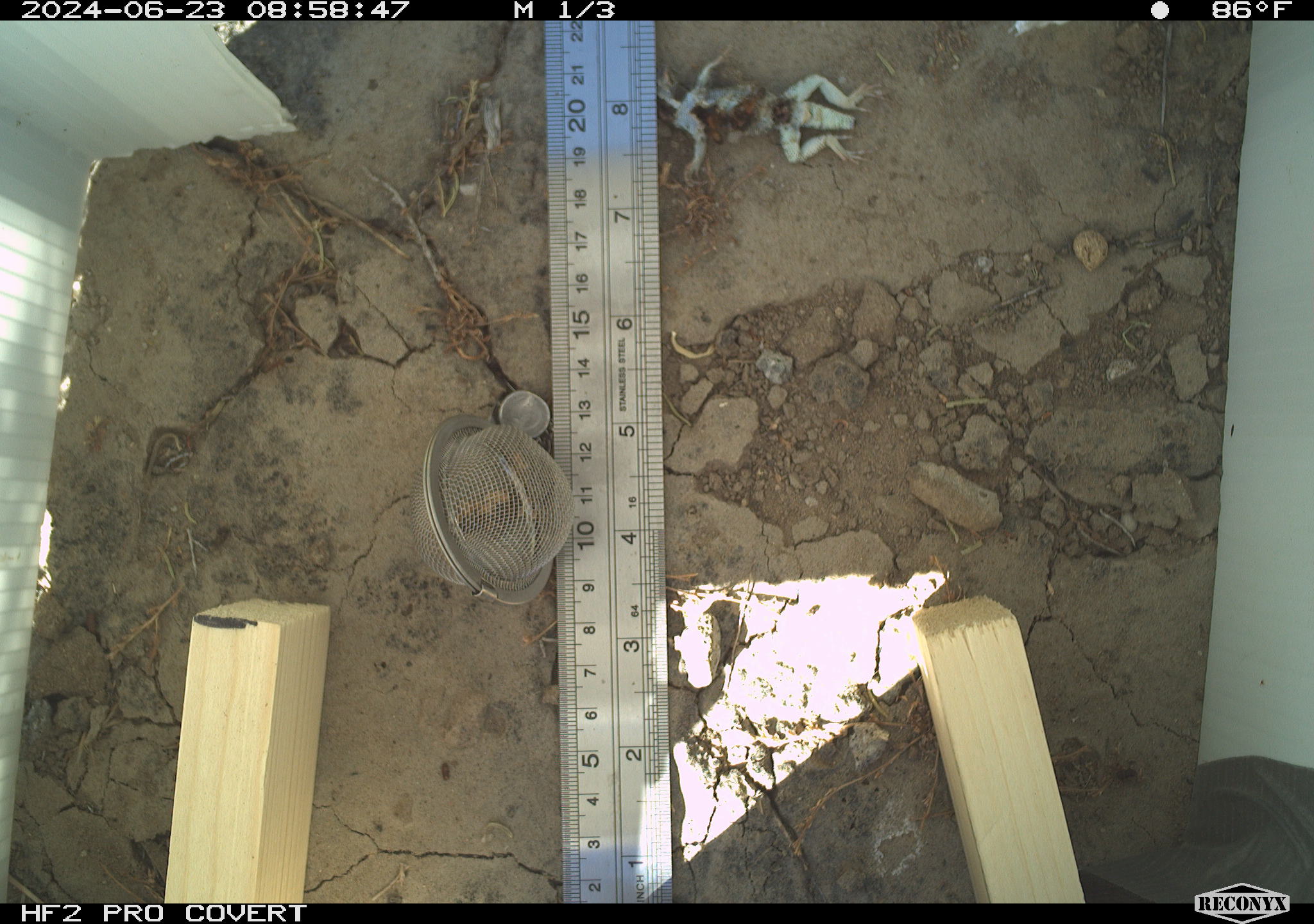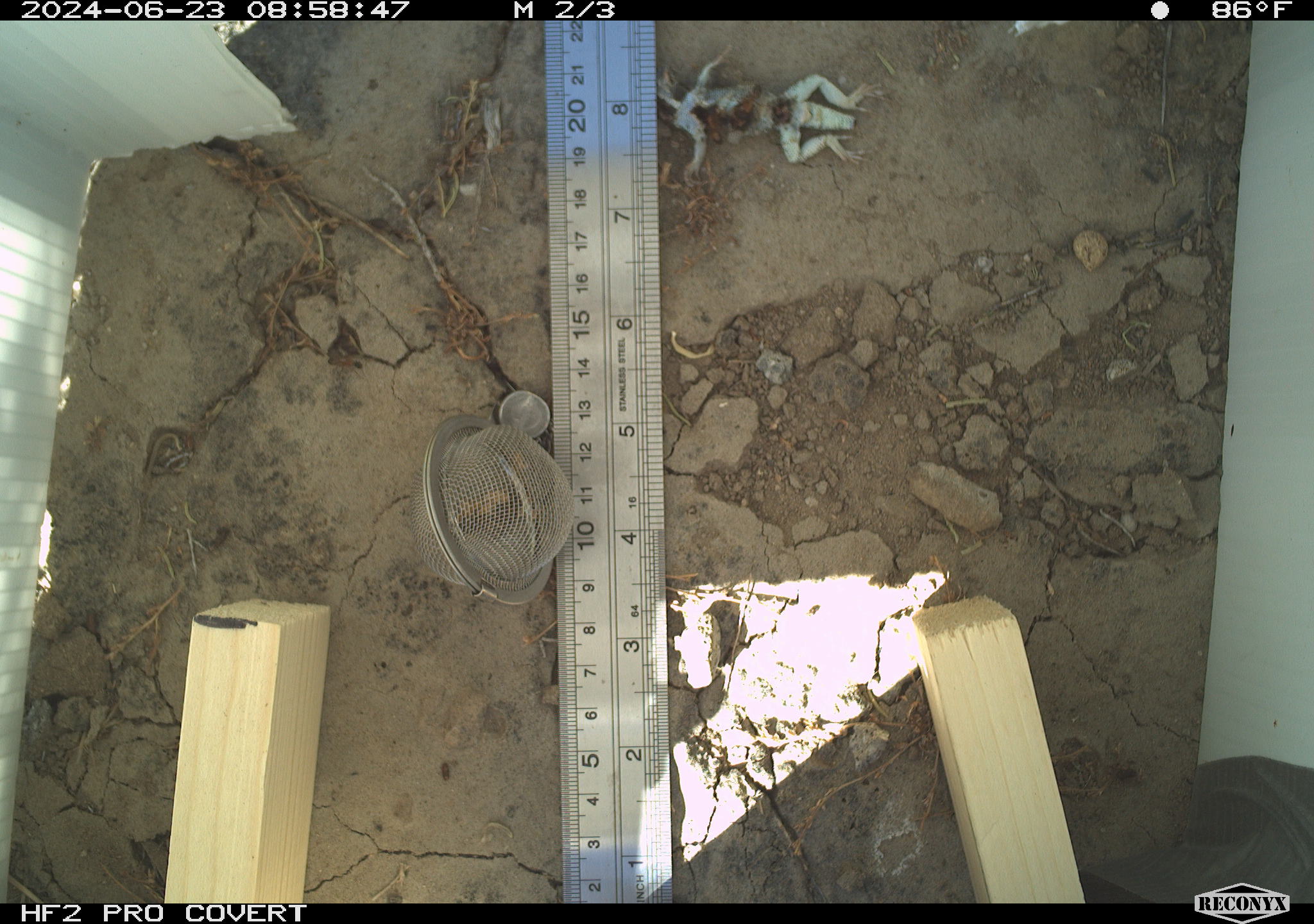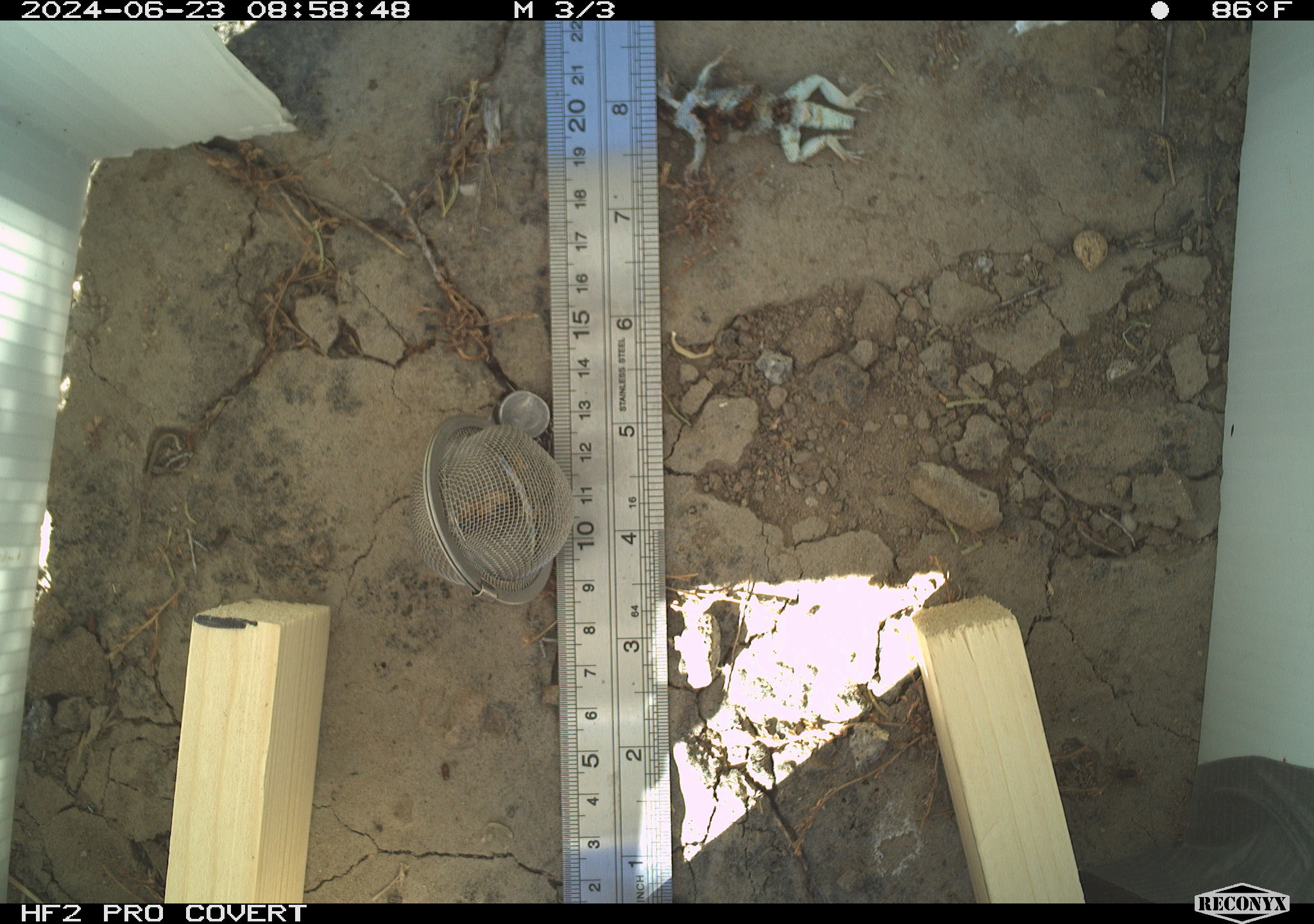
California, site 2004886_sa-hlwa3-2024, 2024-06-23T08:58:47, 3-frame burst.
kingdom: Animalia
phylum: Arthropoda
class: Insecta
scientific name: Insecta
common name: insect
Insect (Insecta).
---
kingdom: Animalia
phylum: Chordata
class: Reptilia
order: Squamata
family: Phrynosomatidae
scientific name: Phrynosomatidae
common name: phrynosomatid lizards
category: phrynosomatidae family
Phrynosomatidae family (phrynosomatid lizards) (Phrynosomatidae).